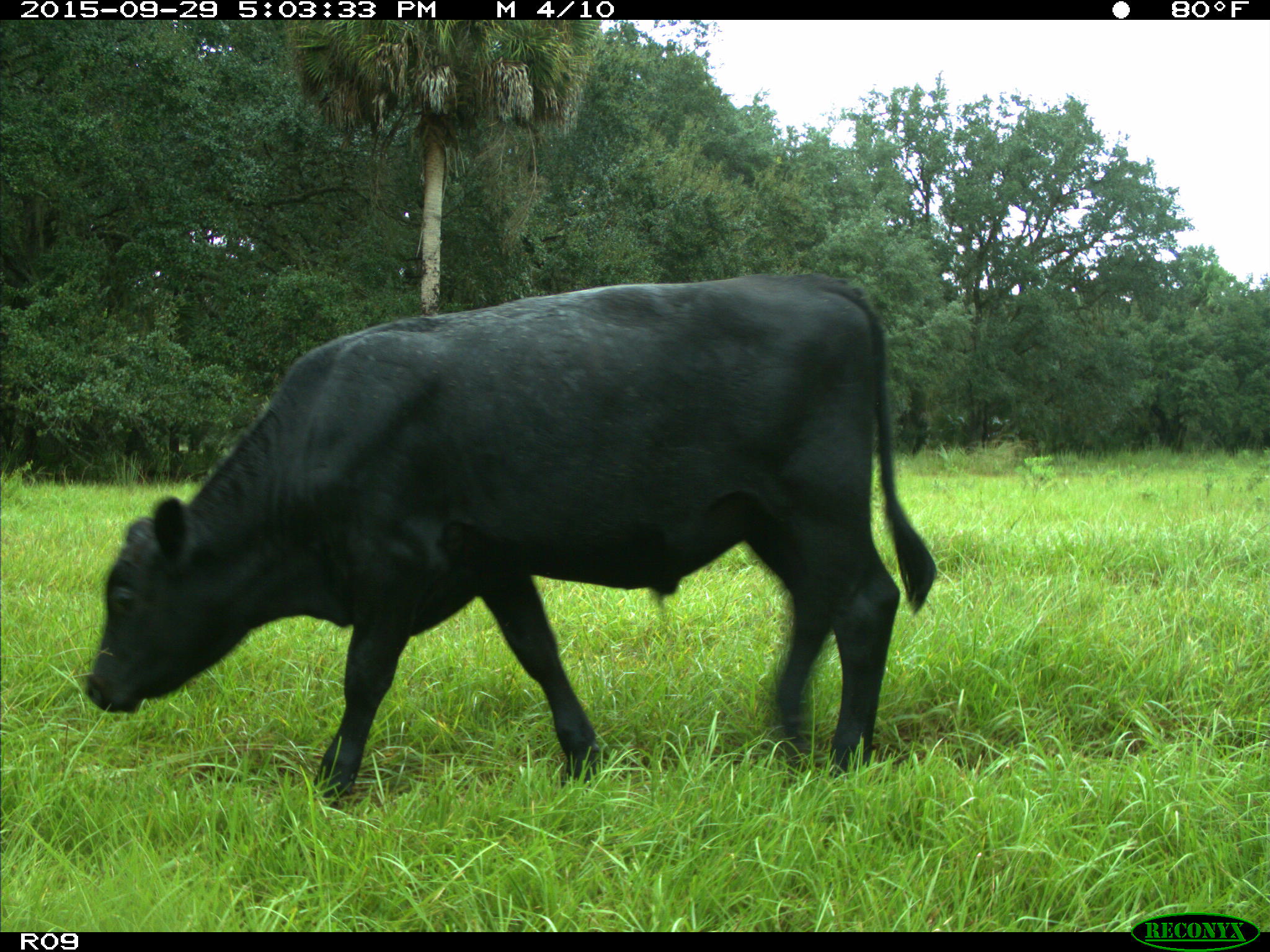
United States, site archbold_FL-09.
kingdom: Animalia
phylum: Chordata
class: Mammalia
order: Artiodactyla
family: Bovidae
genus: Bos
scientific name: Bos taurus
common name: domestic cow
Bos taurus (domestic cow).